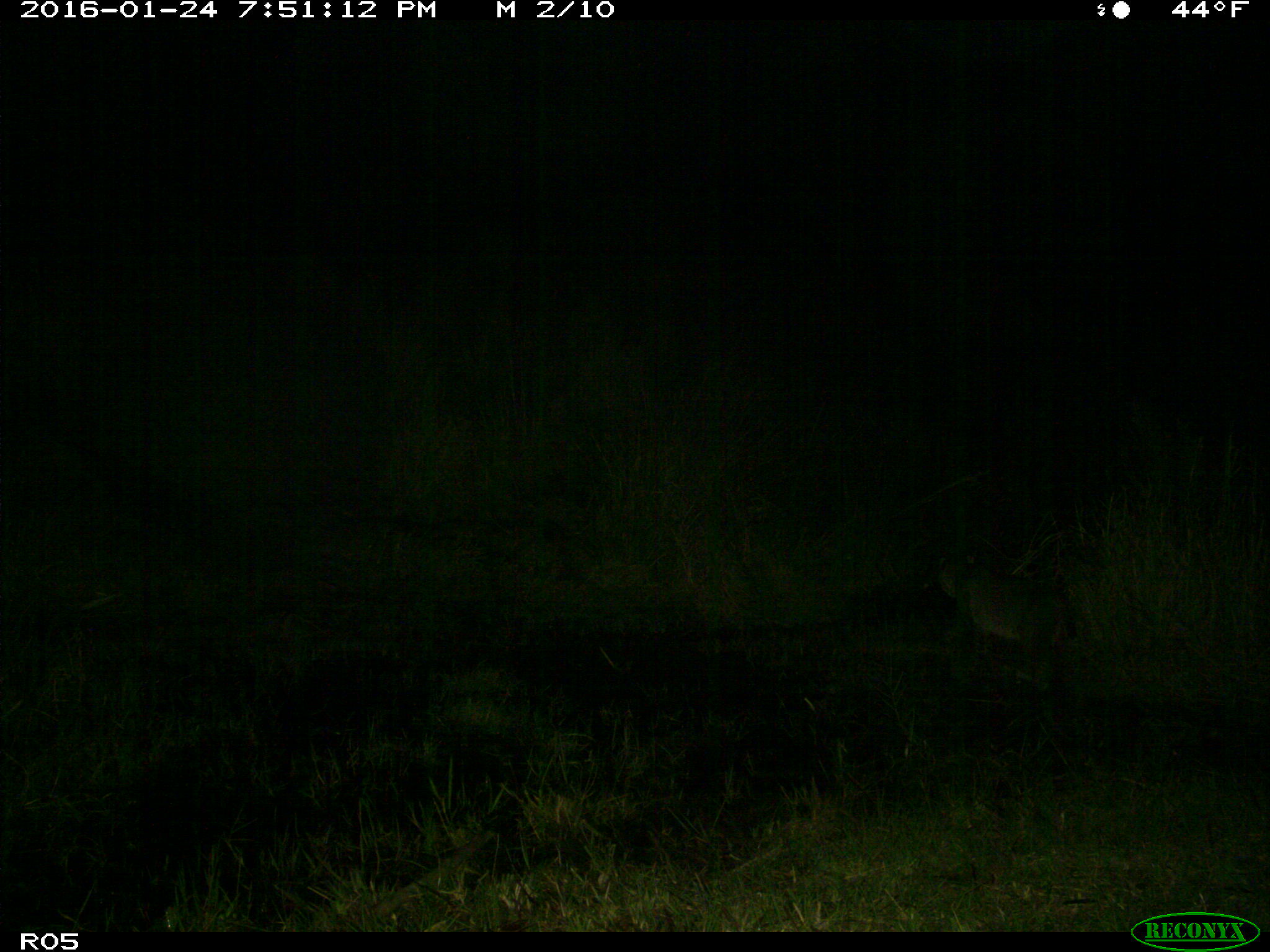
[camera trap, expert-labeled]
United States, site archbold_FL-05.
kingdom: Animalia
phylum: Chordata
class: Mammalia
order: Carnivora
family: Felidae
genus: Lynx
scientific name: Lynx rufus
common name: bobcat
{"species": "Lynx rufus (bobcat)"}